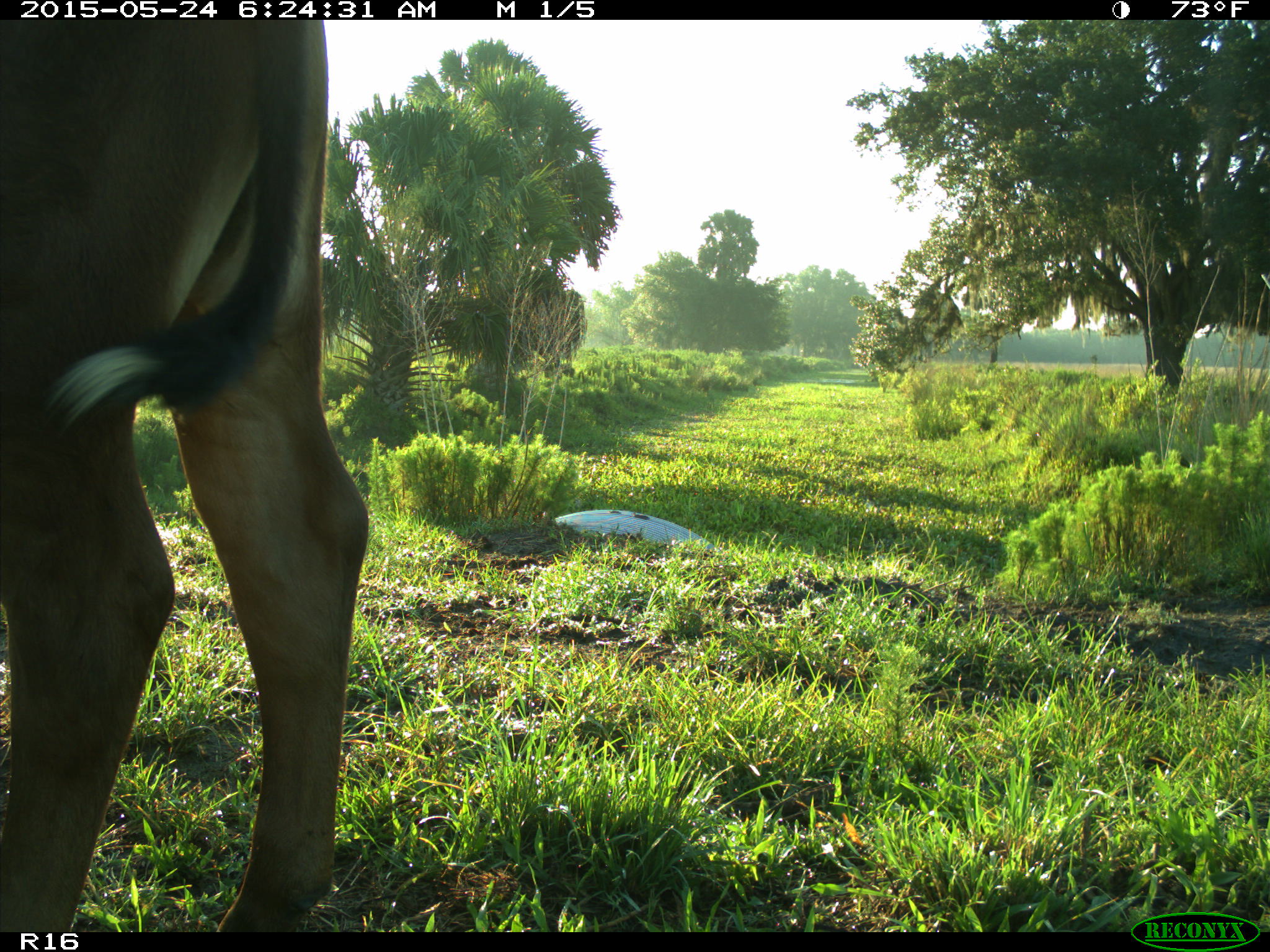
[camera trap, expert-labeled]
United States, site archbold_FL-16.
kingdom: Animalia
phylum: Chordata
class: Mammalia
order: Artiodactyla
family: Bovidae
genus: Bos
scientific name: Bos taurus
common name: domestic cow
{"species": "Bos taurus (domestic cow)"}